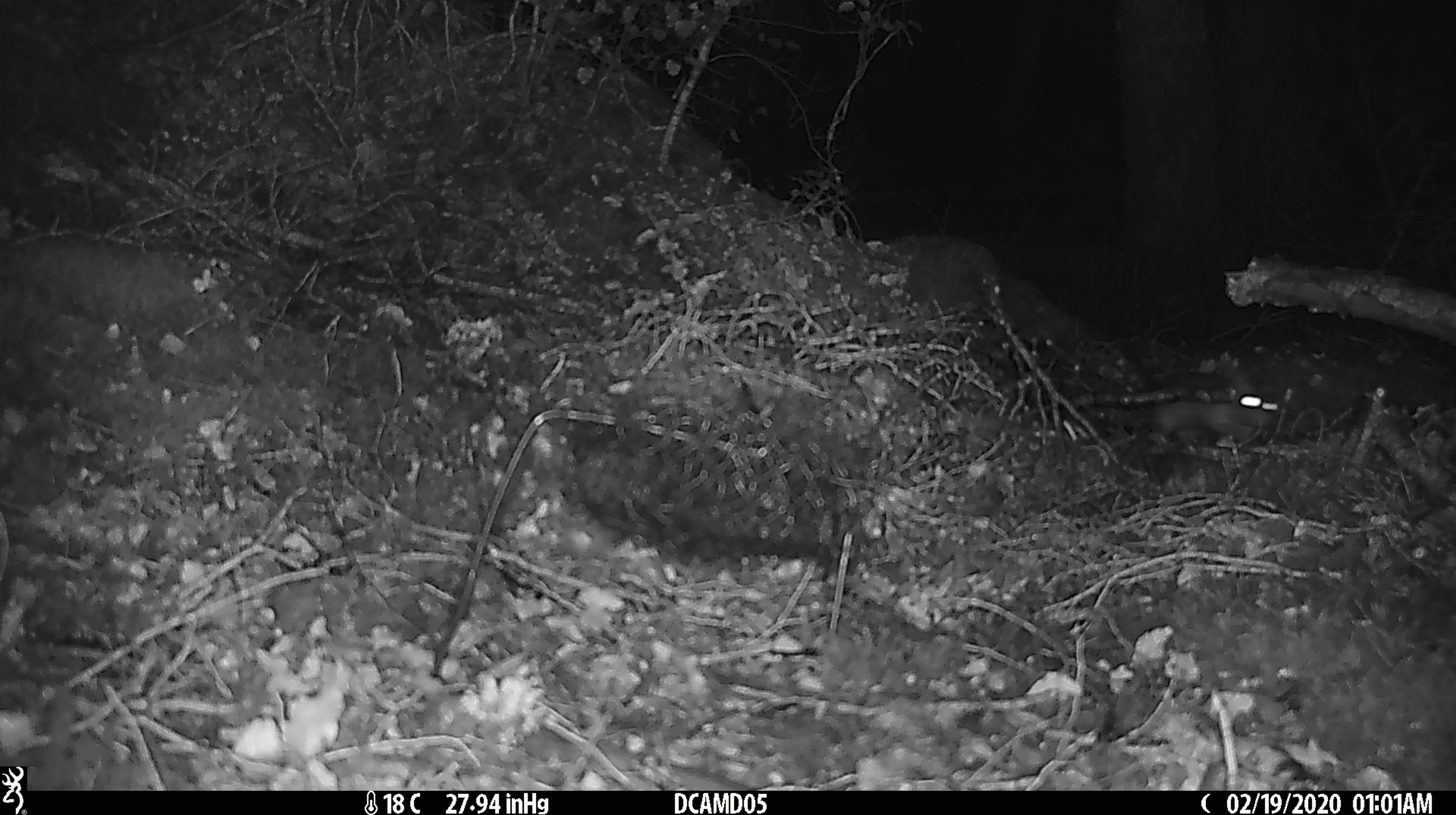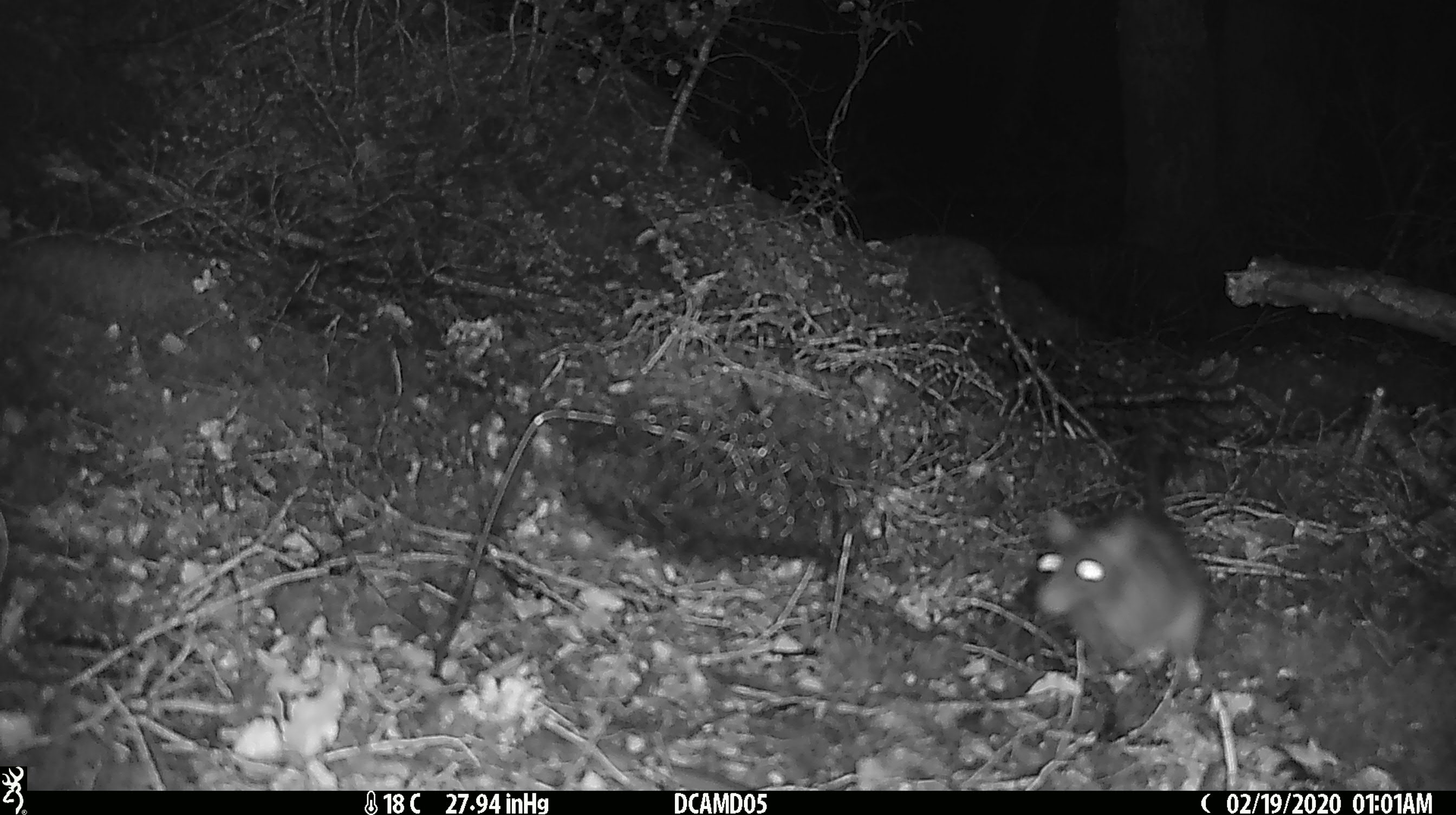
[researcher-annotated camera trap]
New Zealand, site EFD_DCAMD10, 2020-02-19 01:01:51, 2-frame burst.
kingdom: Animalia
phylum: Chordata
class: Mammalia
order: Rodentia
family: Muridae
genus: Rattus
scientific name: Rattus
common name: rat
Rat (Rattus).